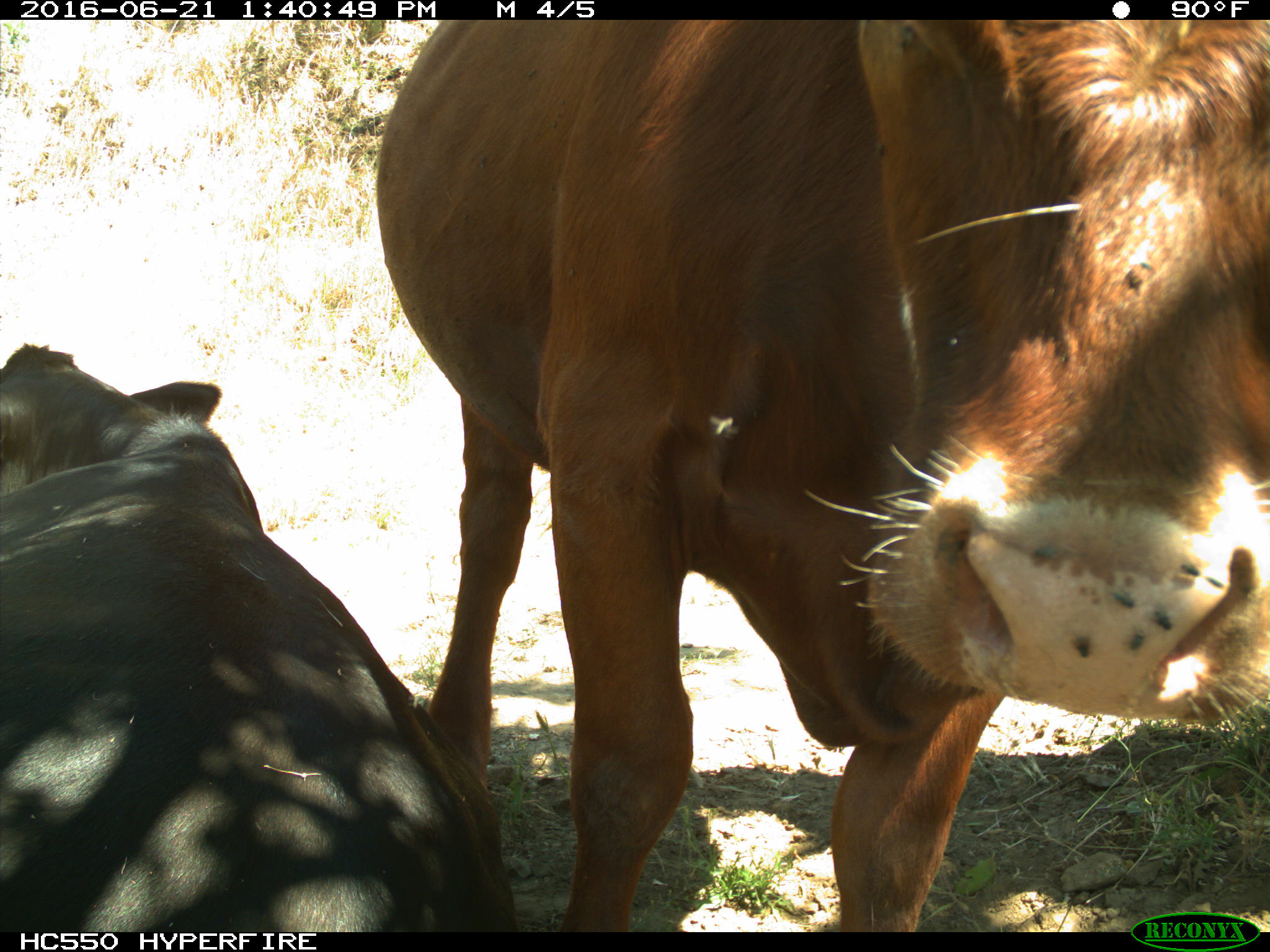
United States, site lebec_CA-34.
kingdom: Animalia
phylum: Chordata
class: Mammalia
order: Artiodactyla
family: Bovidae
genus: Bos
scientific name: Bos taurus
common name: domestic cow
Bos taurus (domestic cow).